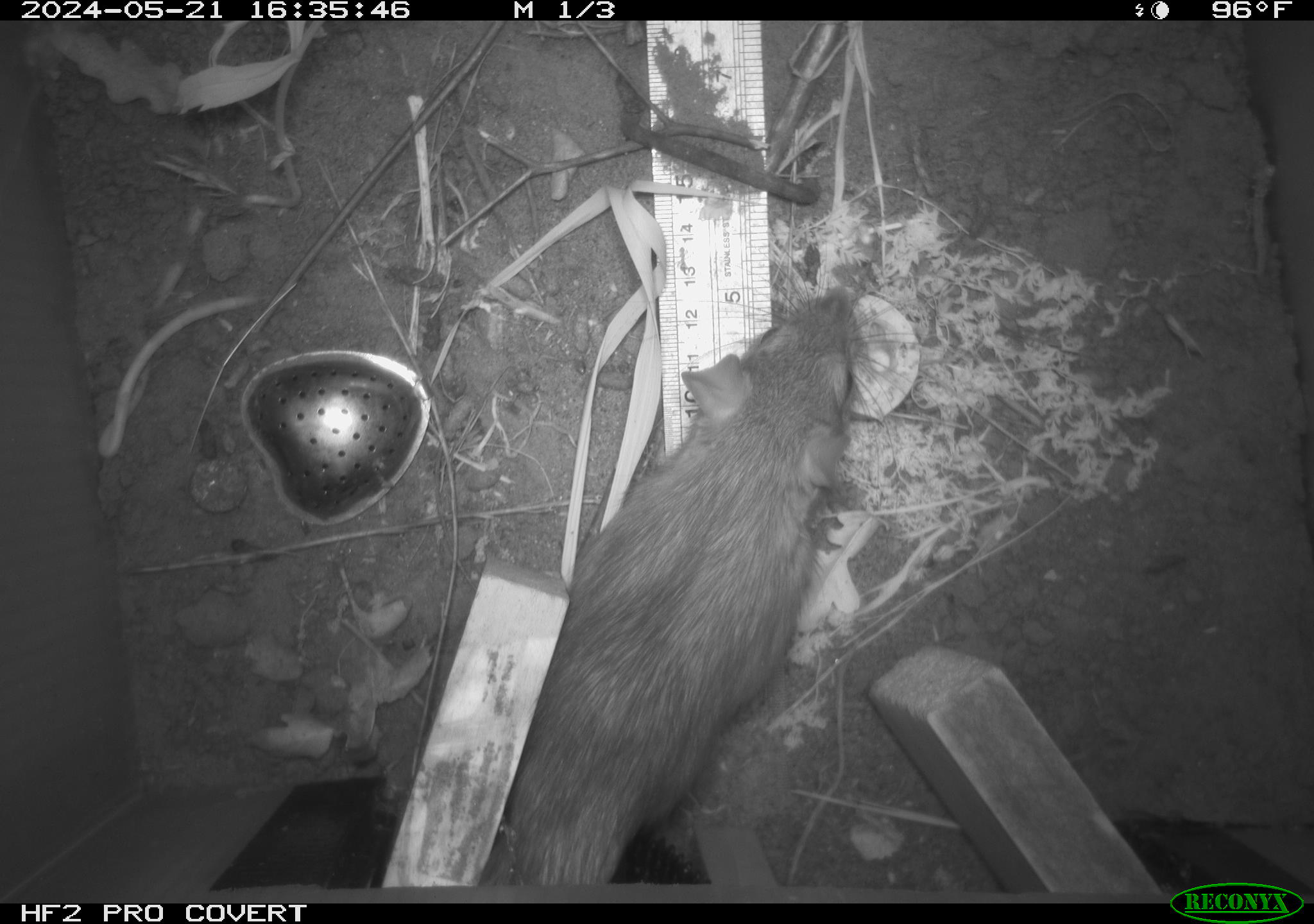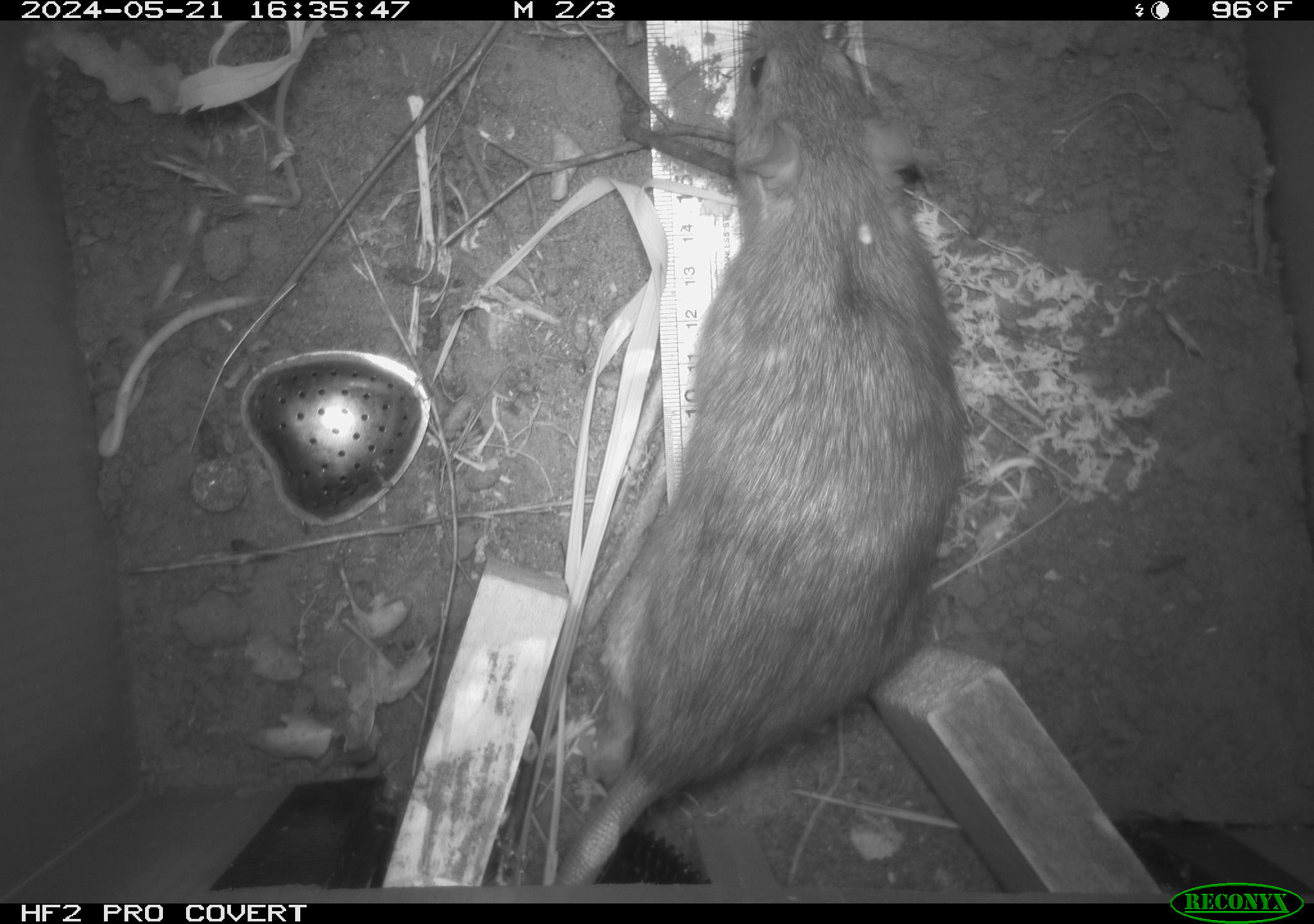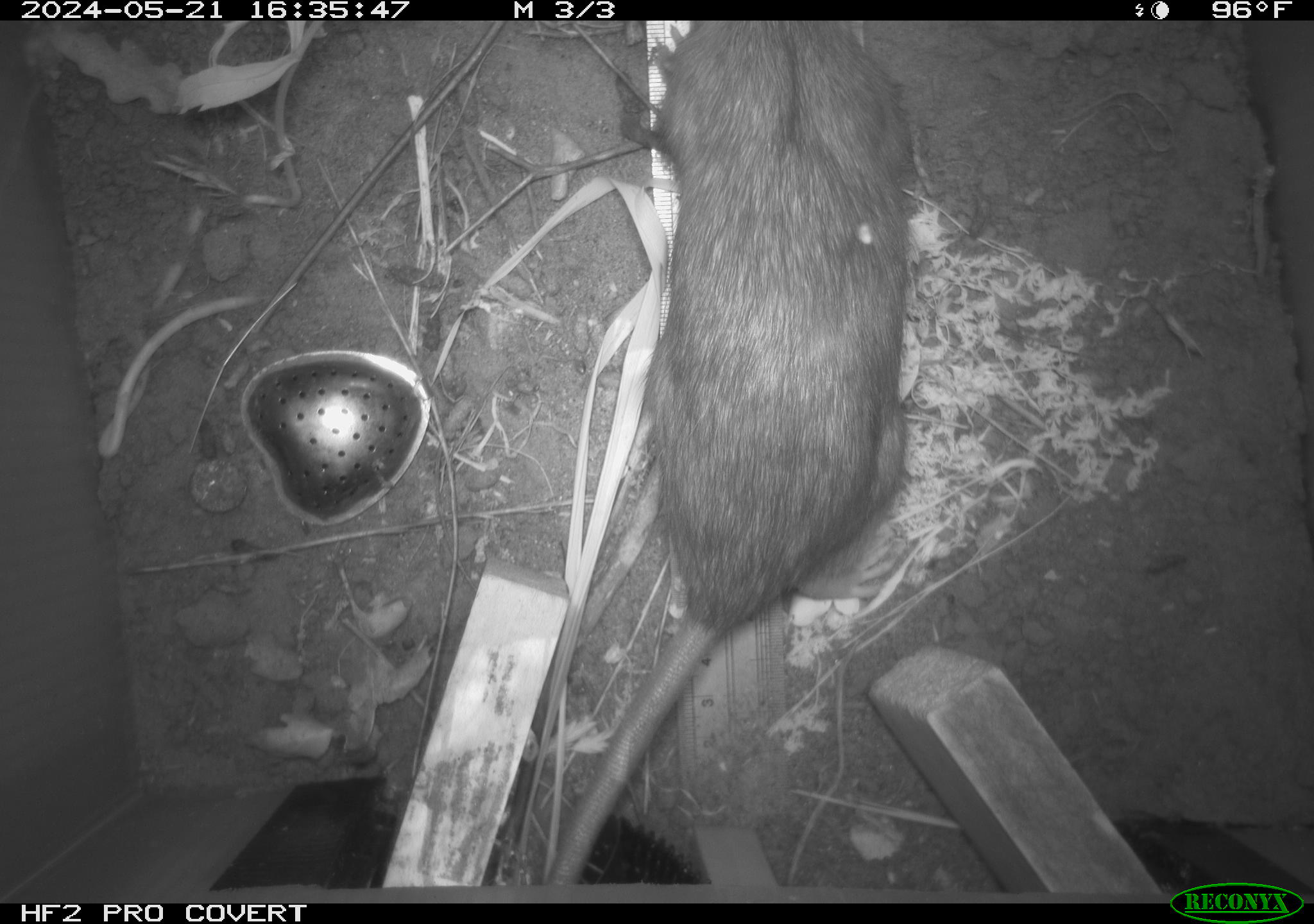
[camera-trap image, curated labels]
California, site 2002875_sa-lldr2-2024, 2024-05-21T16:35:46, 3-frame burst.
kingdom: Animalia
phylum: Chordata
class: Mammalia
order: Rodentia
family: Muridae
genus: Rattus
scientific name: Rattus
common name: rat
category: rattus species